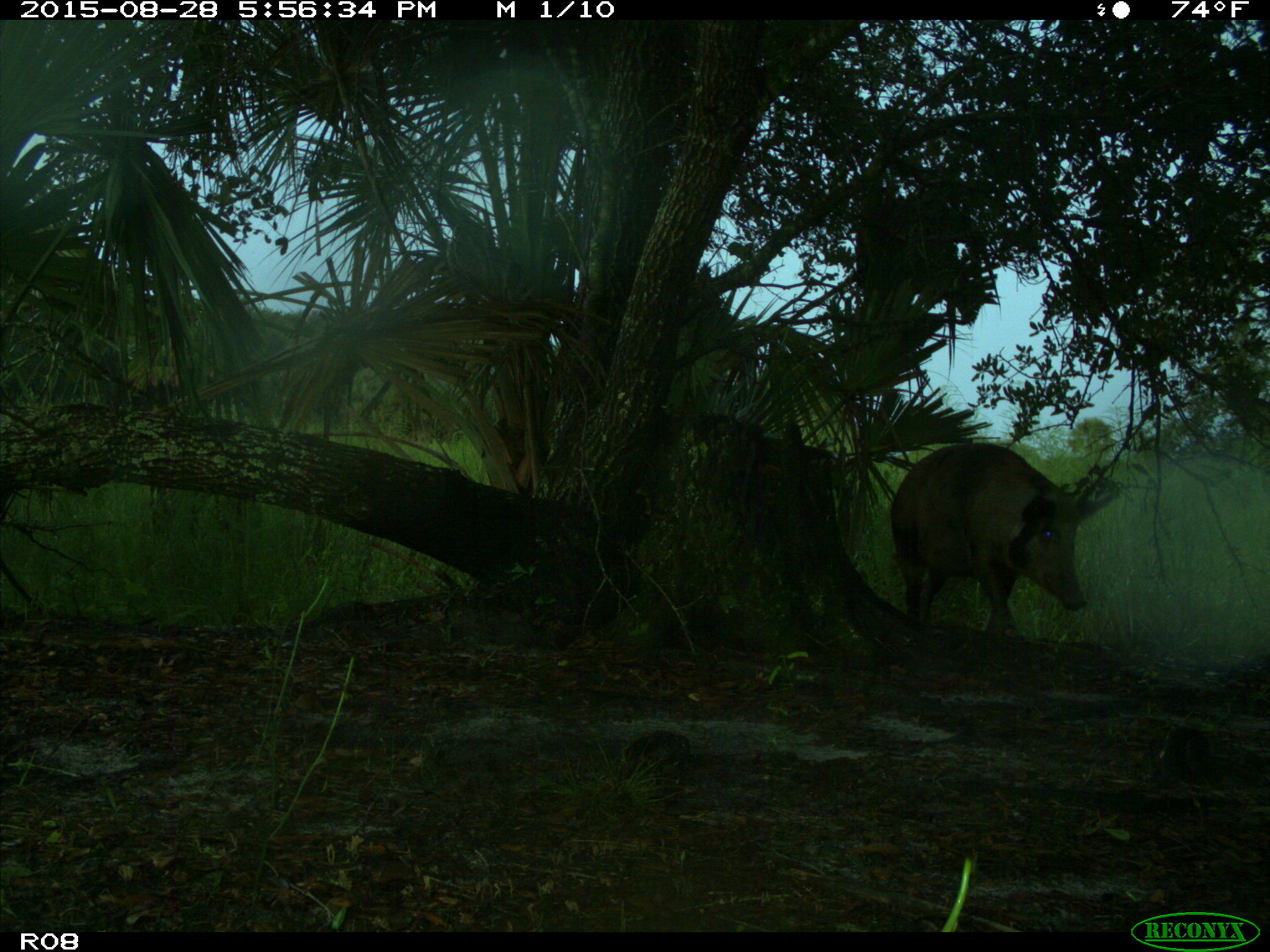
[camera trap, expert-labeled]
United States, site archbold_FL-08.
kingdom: Animalia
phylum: Chordata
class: Mammalia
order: Artiodactyla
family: Suidae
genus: Sus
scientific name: Sus scrofa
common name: wild boar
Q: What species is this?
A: Sus scrofa (wild boar).